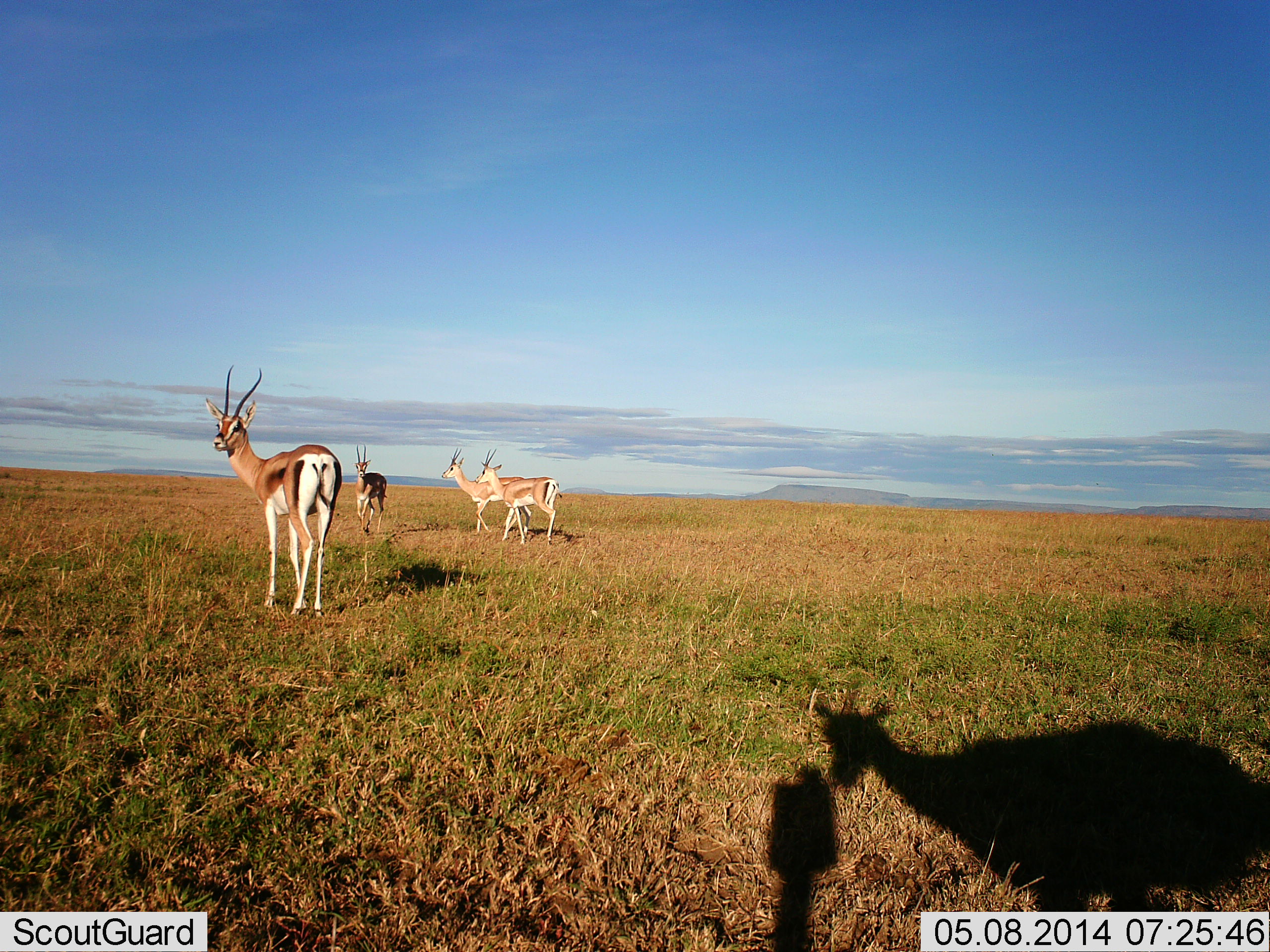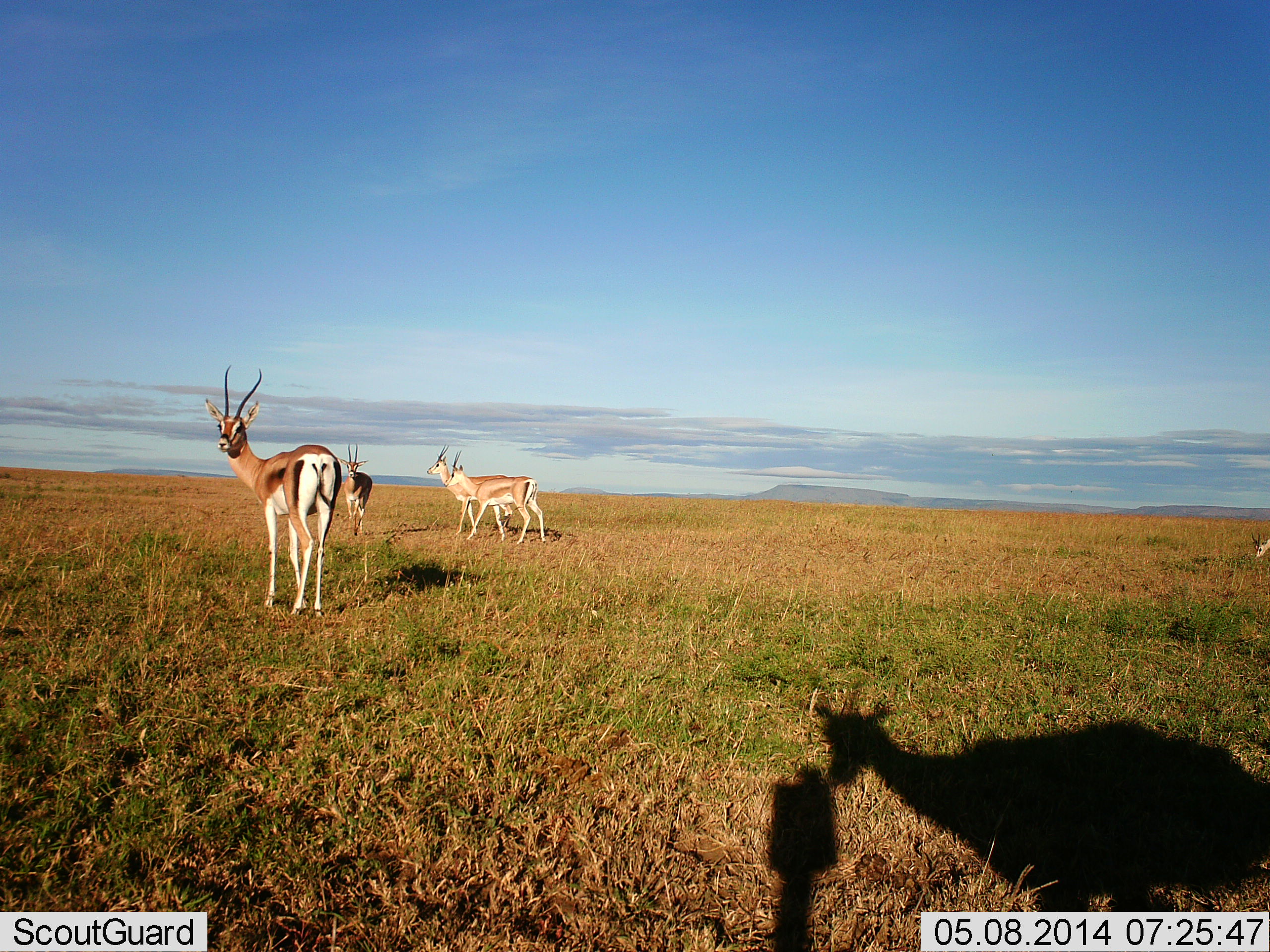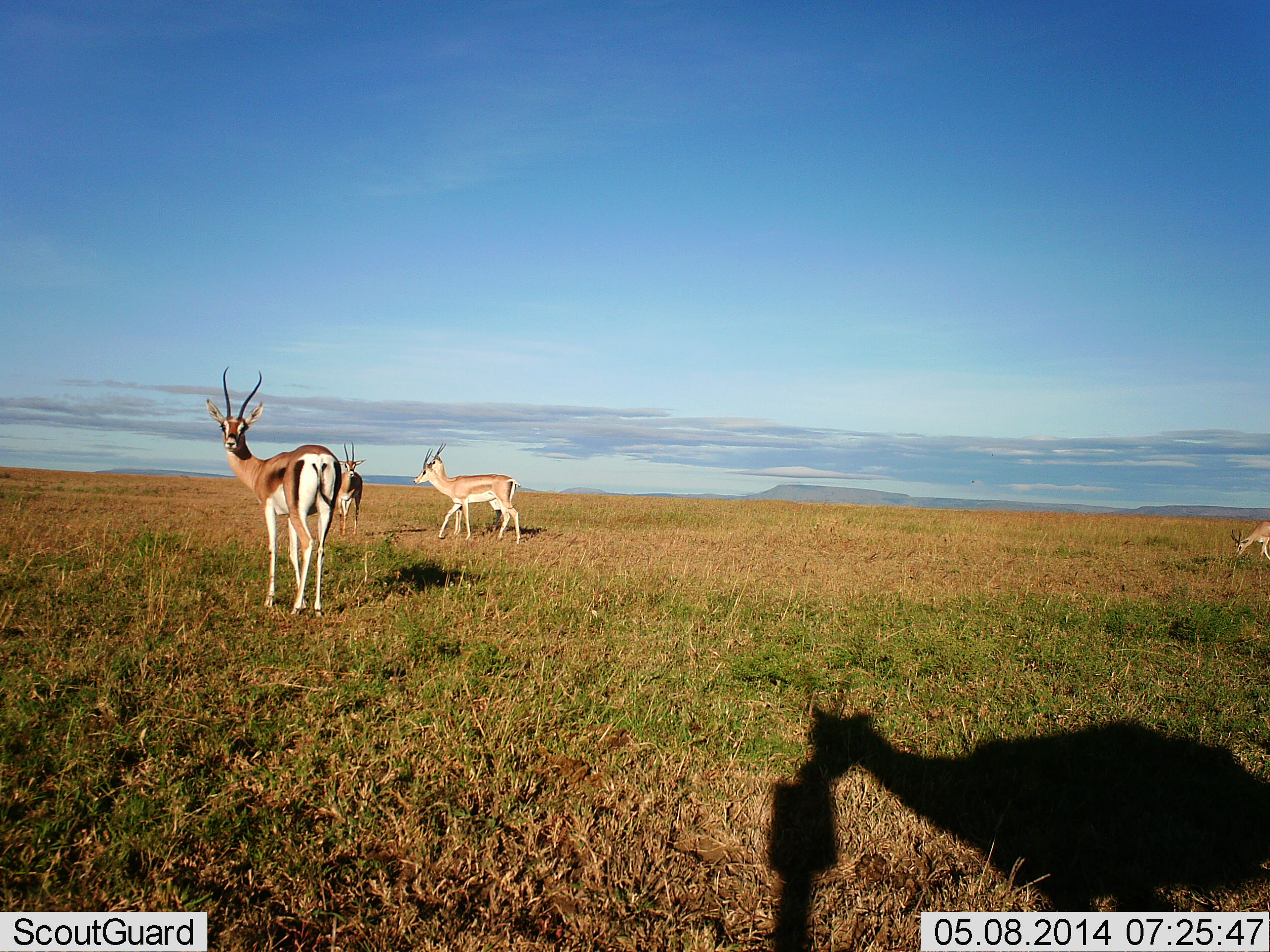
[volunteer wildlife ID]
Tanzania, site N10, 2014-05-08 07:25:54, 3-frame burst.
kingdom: Animalia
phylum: Chordata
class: Mammalia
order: Artiodactyla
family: Bovidae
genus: Nanger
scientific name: Nanger granti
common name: grant's gazelle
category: gazellegrants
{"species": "gazellegrants (grant's gazelle) (Nanger granti)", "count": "5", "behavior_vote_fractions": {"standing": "90%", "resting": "0%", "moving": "50%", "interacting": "0%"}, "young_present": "0%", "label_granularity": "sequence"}